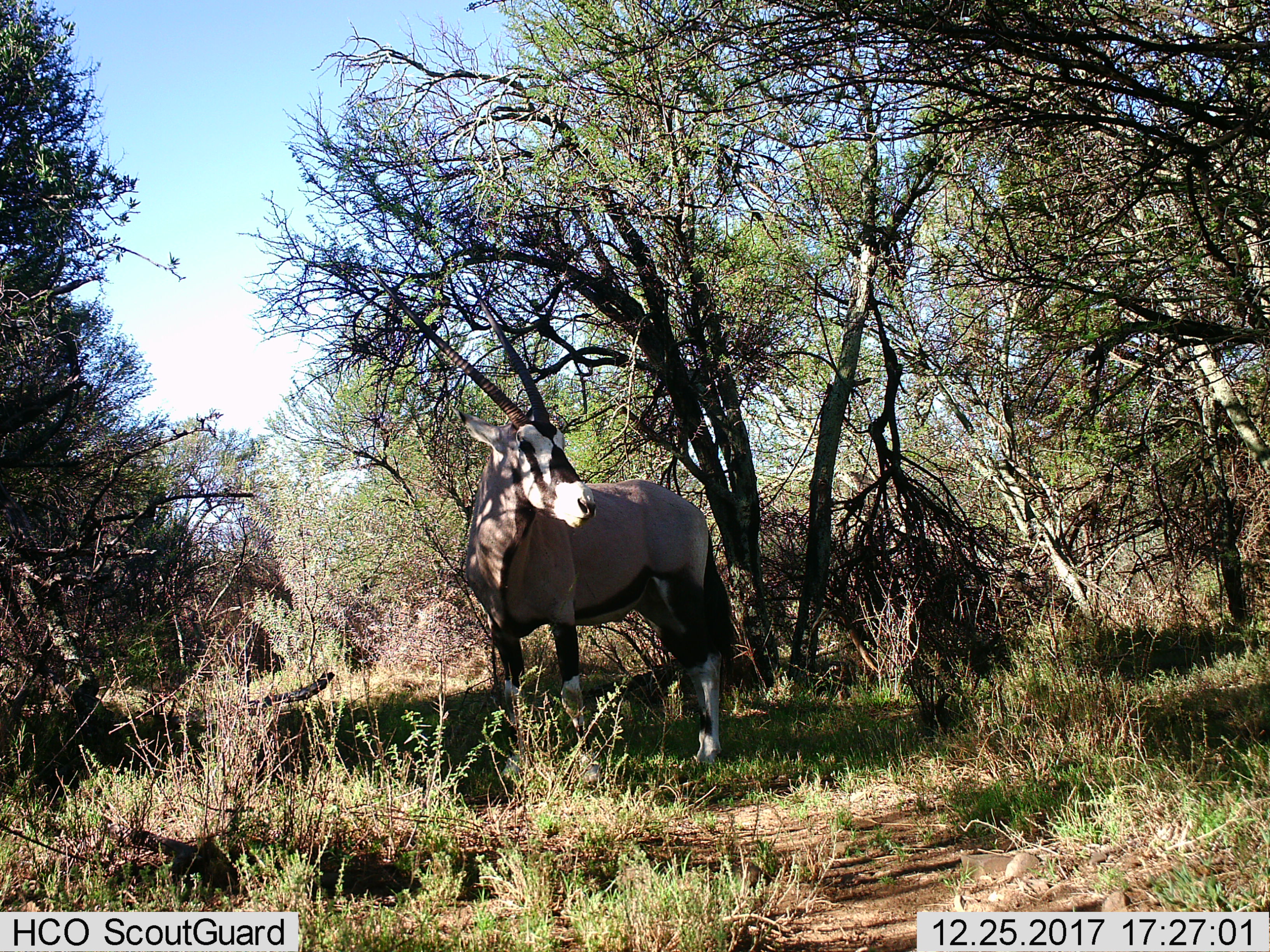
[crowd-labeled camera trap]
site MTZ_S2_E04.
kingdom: Animalia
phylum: Chordata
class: Mammalia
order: Artiodactyla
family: Bovidae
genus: Oryx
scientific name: Oryx gazella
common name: gemsbok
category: oryx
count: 1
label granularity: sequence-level